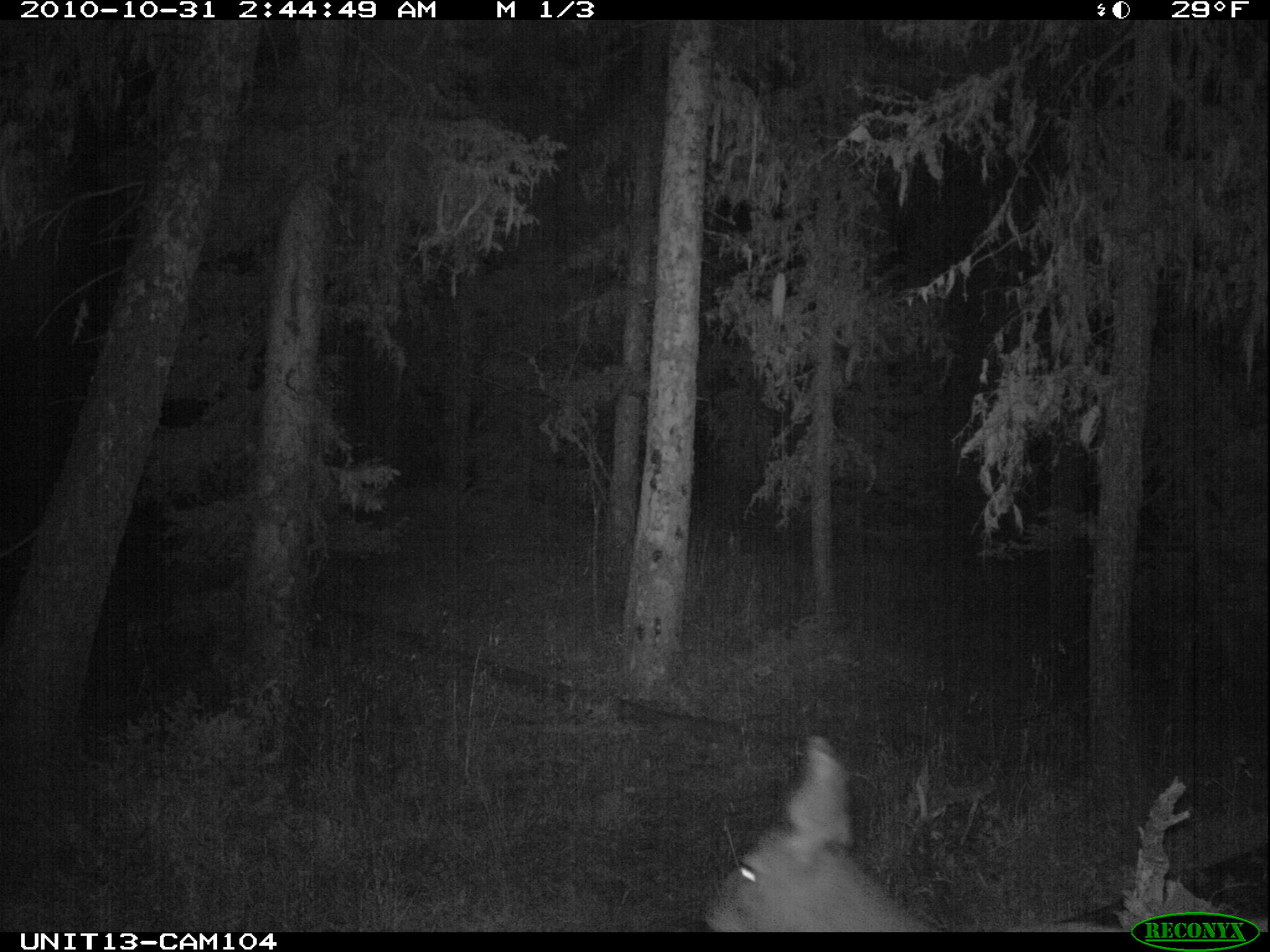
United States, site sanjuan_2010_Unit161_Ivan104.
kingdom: Animalia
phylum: Chordata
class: Mammalia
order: Artiodactyla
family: Cervidae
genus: Odocoileus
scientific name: Odocoileus hemionus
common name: mule deer